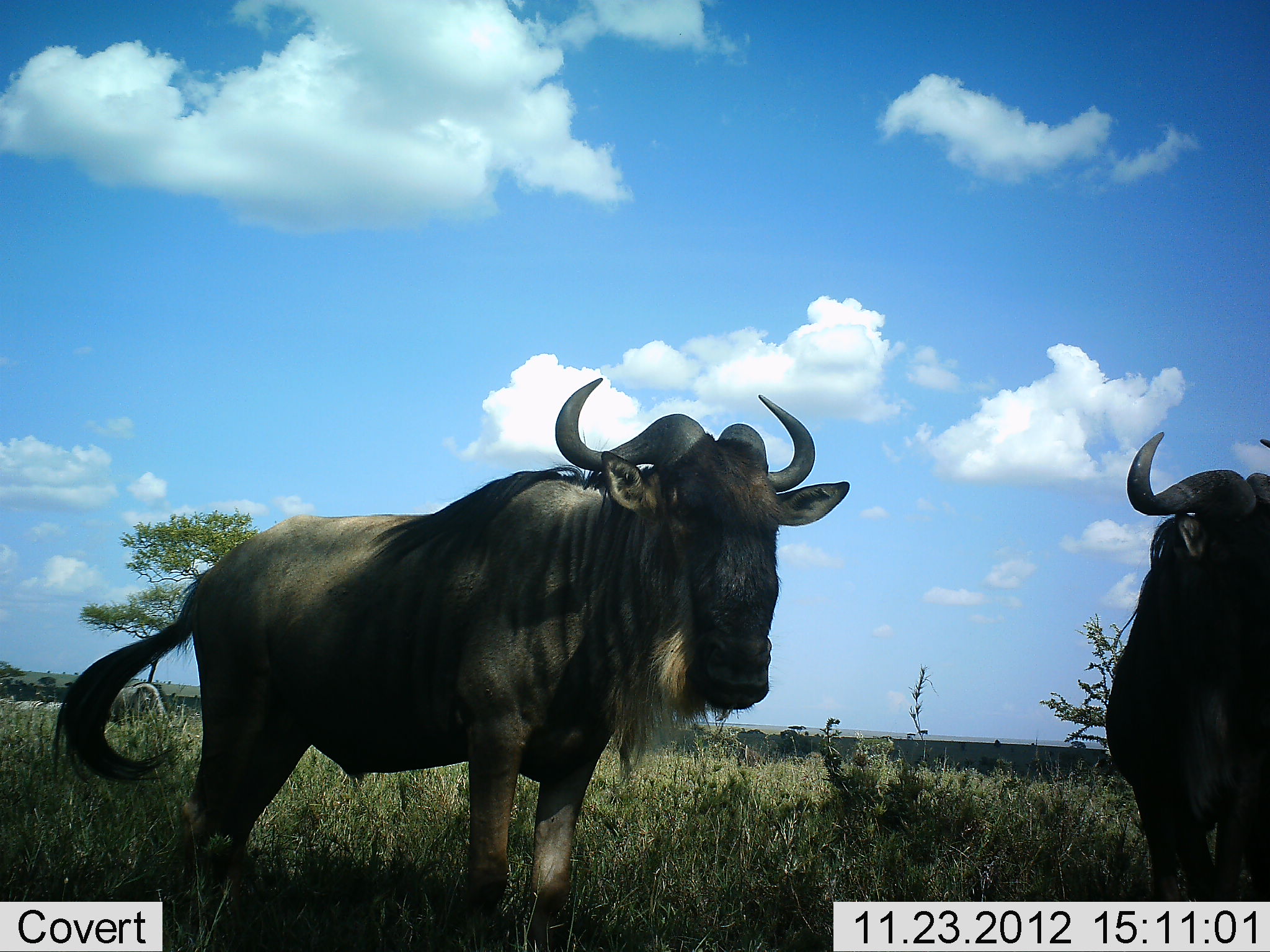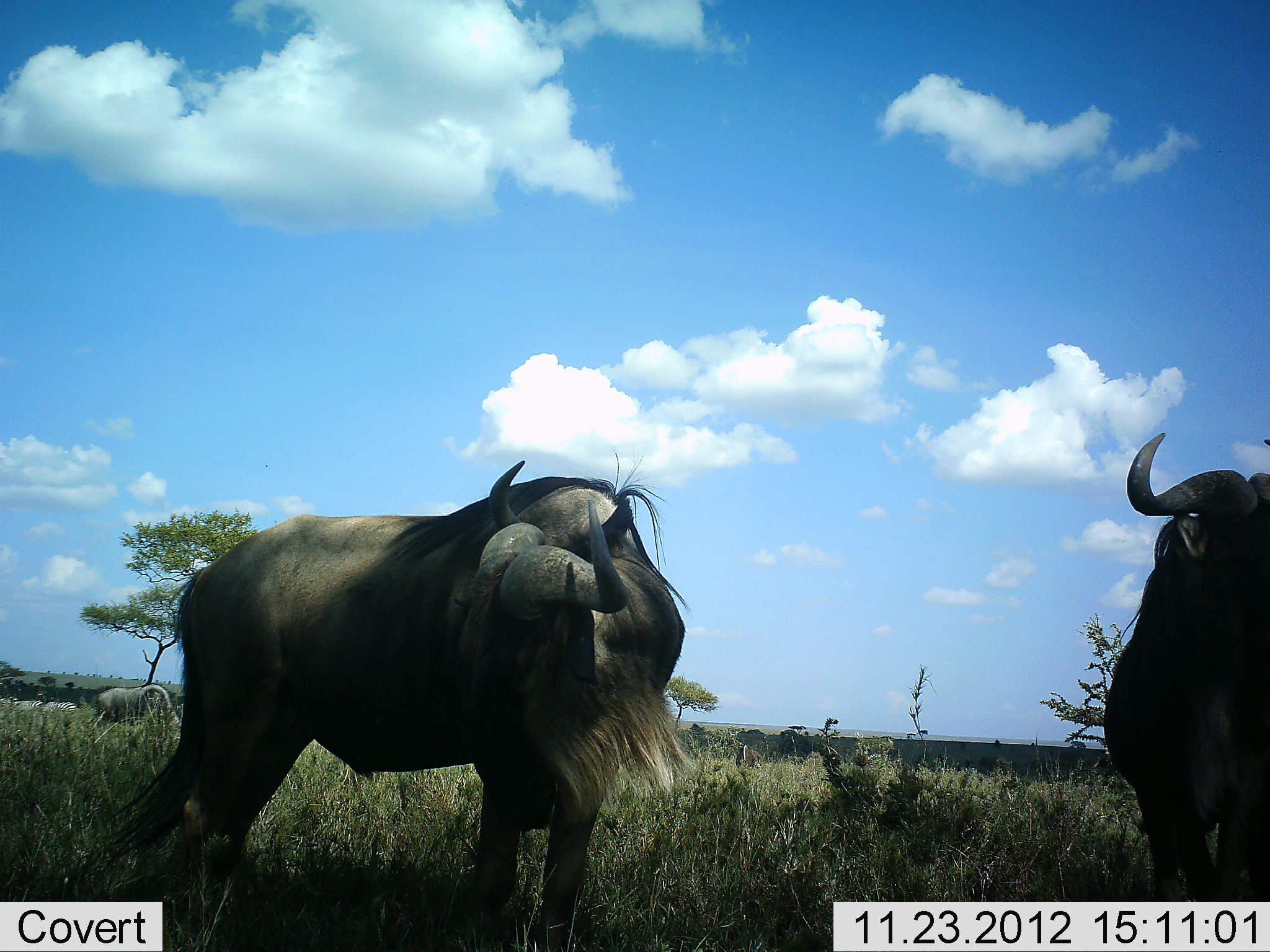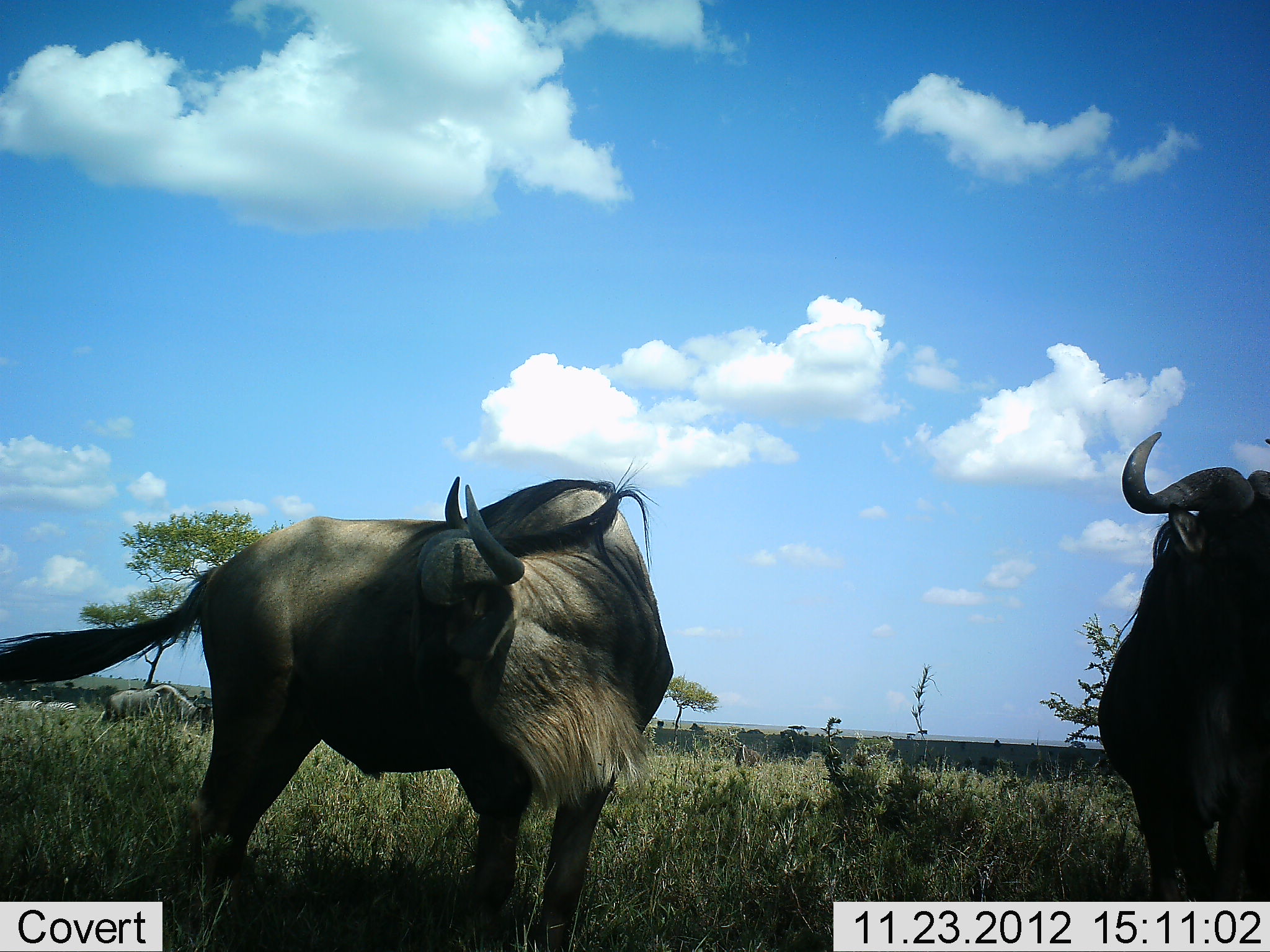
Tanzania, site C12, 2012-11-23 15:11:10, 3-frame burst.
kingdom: Animalia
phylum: Chordata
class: Mammalia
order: Artiodactyla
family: Bovidae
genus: Connochaetes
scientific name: Connochaetes taurinus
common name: blue wildebeest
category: wildebeest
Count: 2.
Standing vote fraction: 90%.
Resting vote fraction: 0%.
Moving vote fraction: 10%.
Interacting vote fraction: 20%.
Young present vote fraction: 0%.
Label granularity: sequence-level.